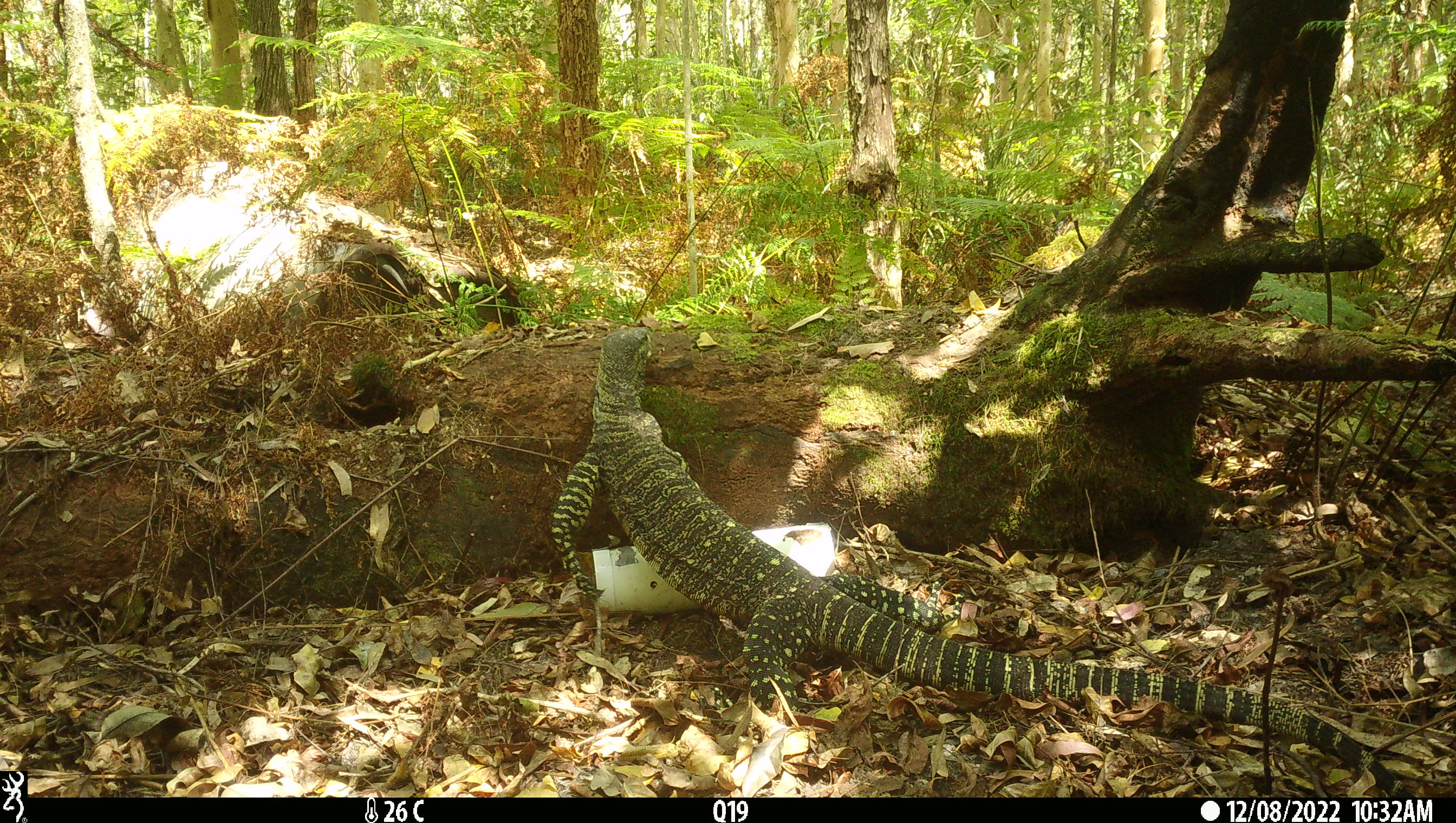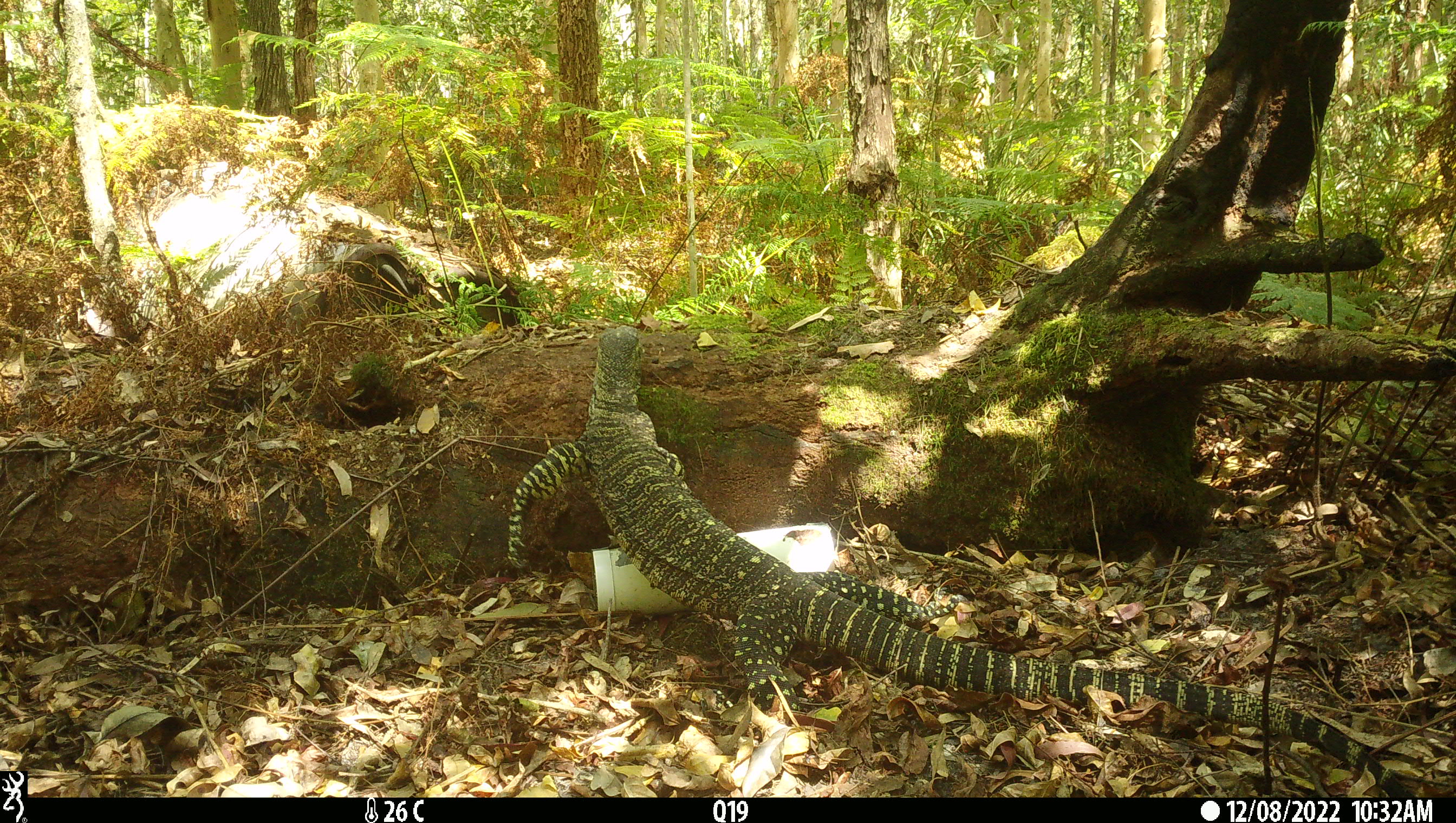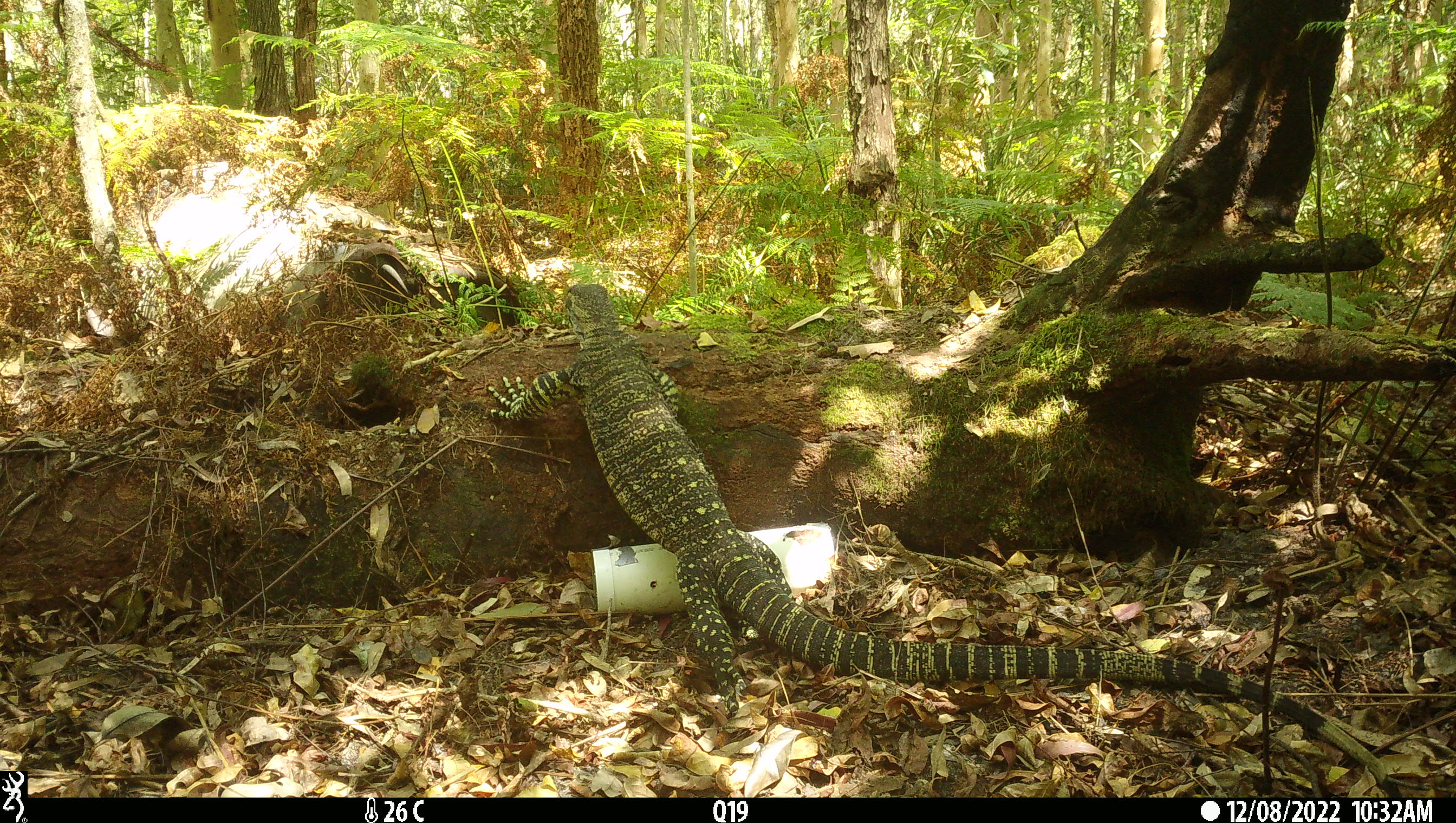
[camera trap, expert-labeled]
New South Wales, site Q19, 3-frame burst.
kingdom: Animalia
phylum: Chordata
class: Reptilia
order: Squamata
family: Varanidae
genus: Varanus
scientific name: Varanus varius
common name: lace monitor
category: goanna